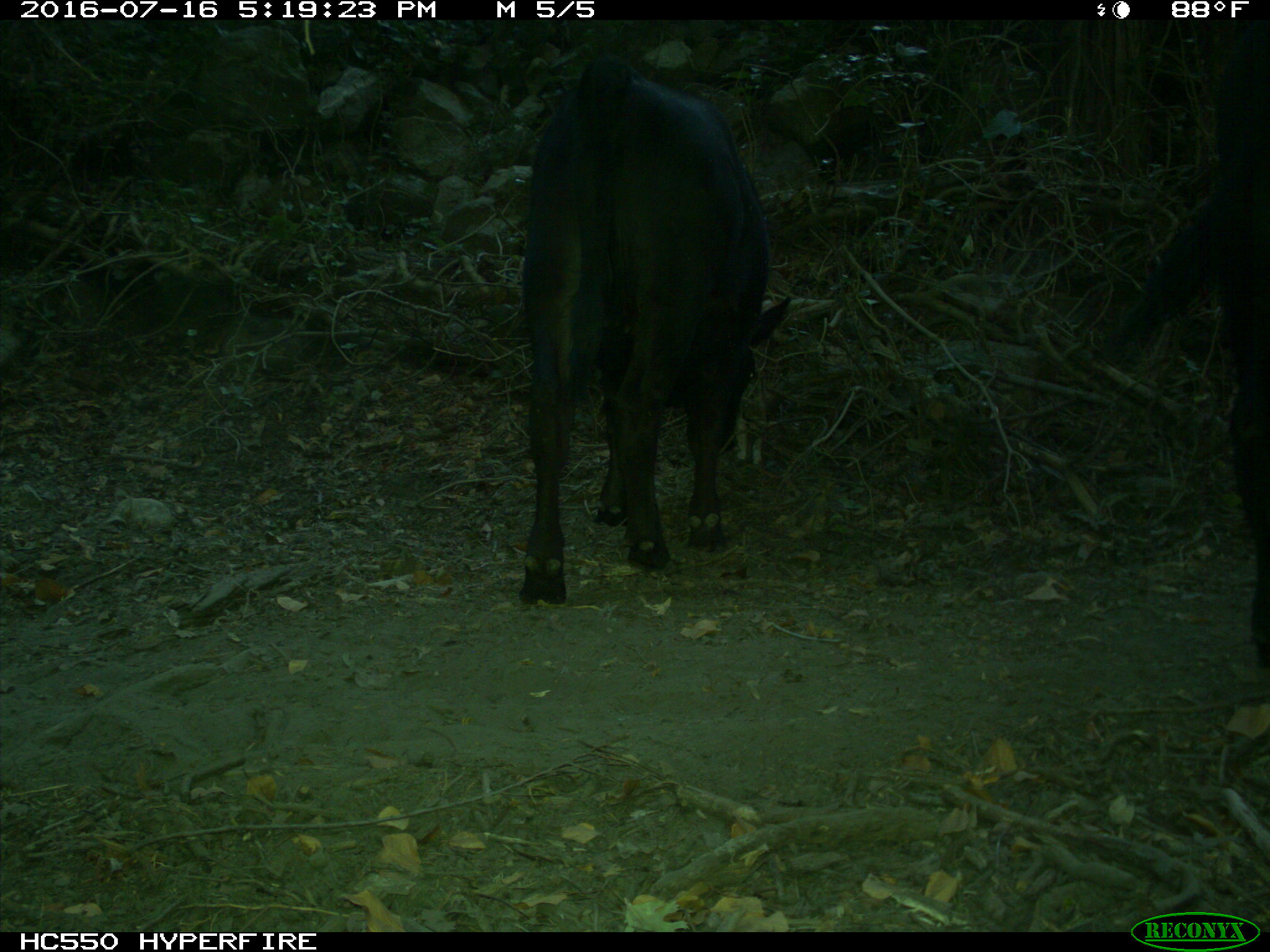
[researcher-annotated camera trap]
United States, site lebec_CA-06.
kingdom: Animalia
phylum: Chordata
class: Mammalia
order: Artiodactyla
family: Bovidae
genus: Bos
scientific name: Bos taurus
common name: domestic cow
Bos taurus (domestic cow).